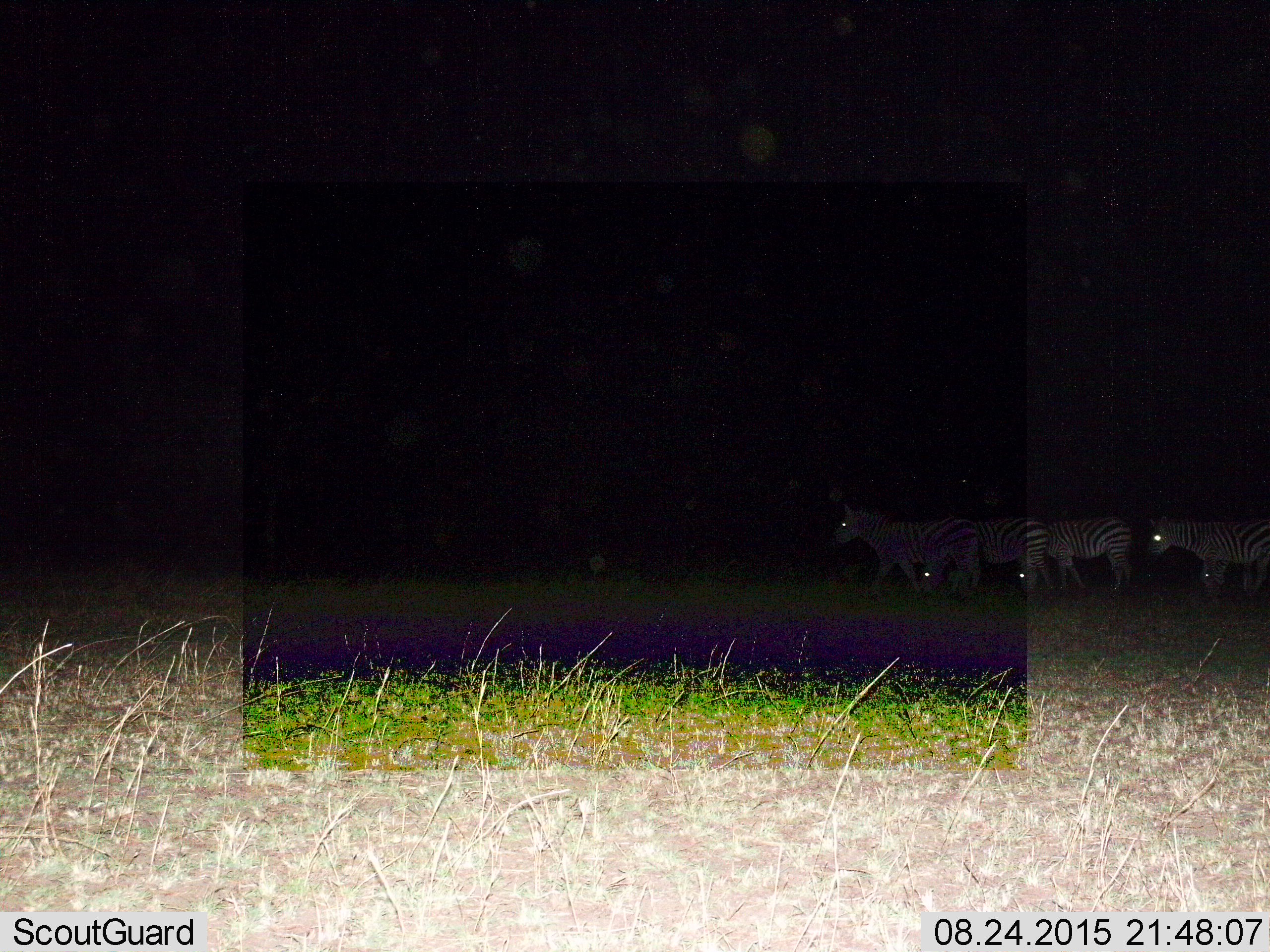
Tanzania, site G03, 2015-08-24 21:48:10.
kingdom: Animalia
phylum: Chordata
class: Mammalia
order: Perissodactyla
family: Equidae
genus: Equus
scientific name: Equus quagga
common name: plains zebra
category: zebra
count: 5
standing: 33%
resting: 0%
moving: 80%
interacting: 0%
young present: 7%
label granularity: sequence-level